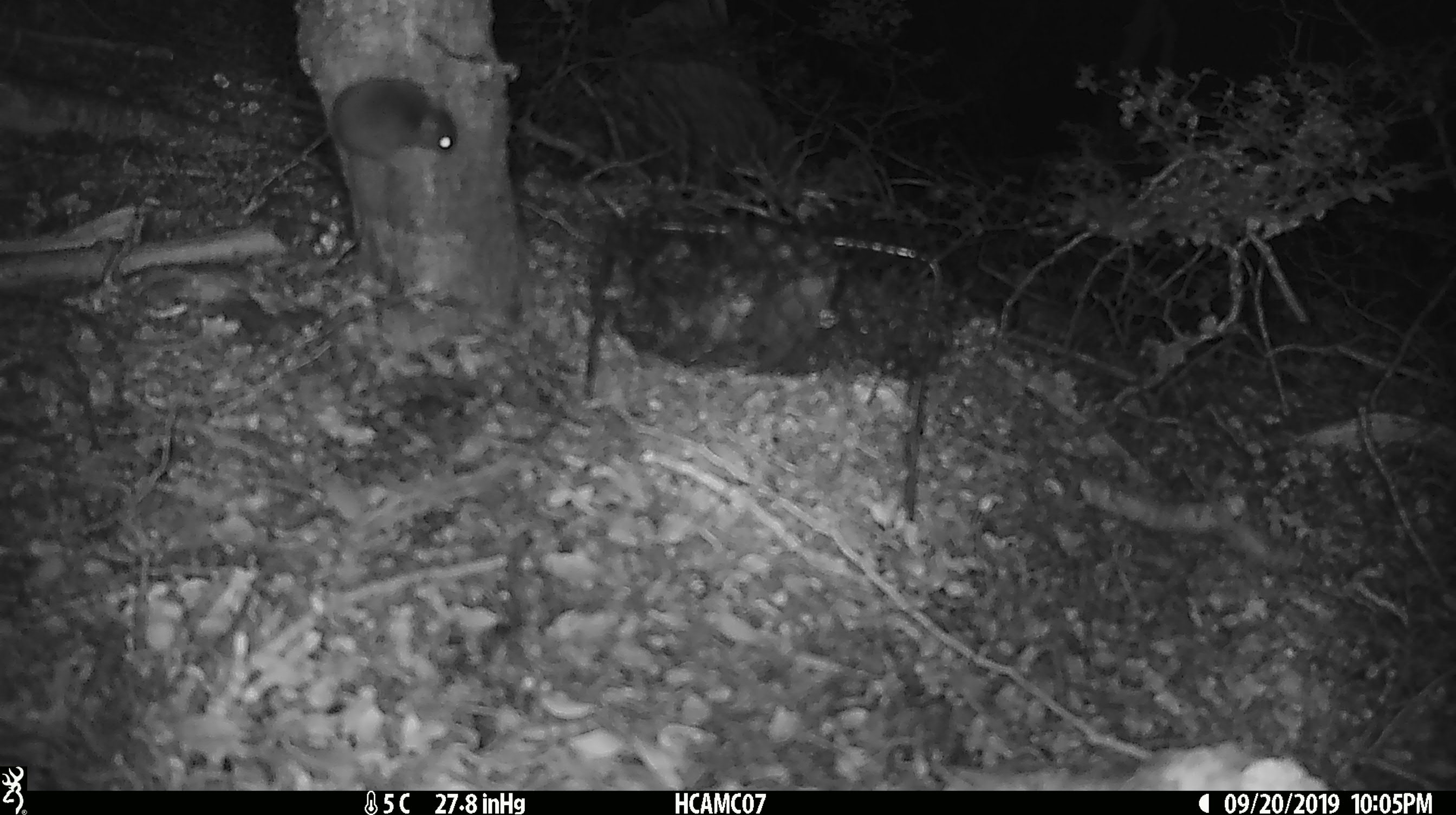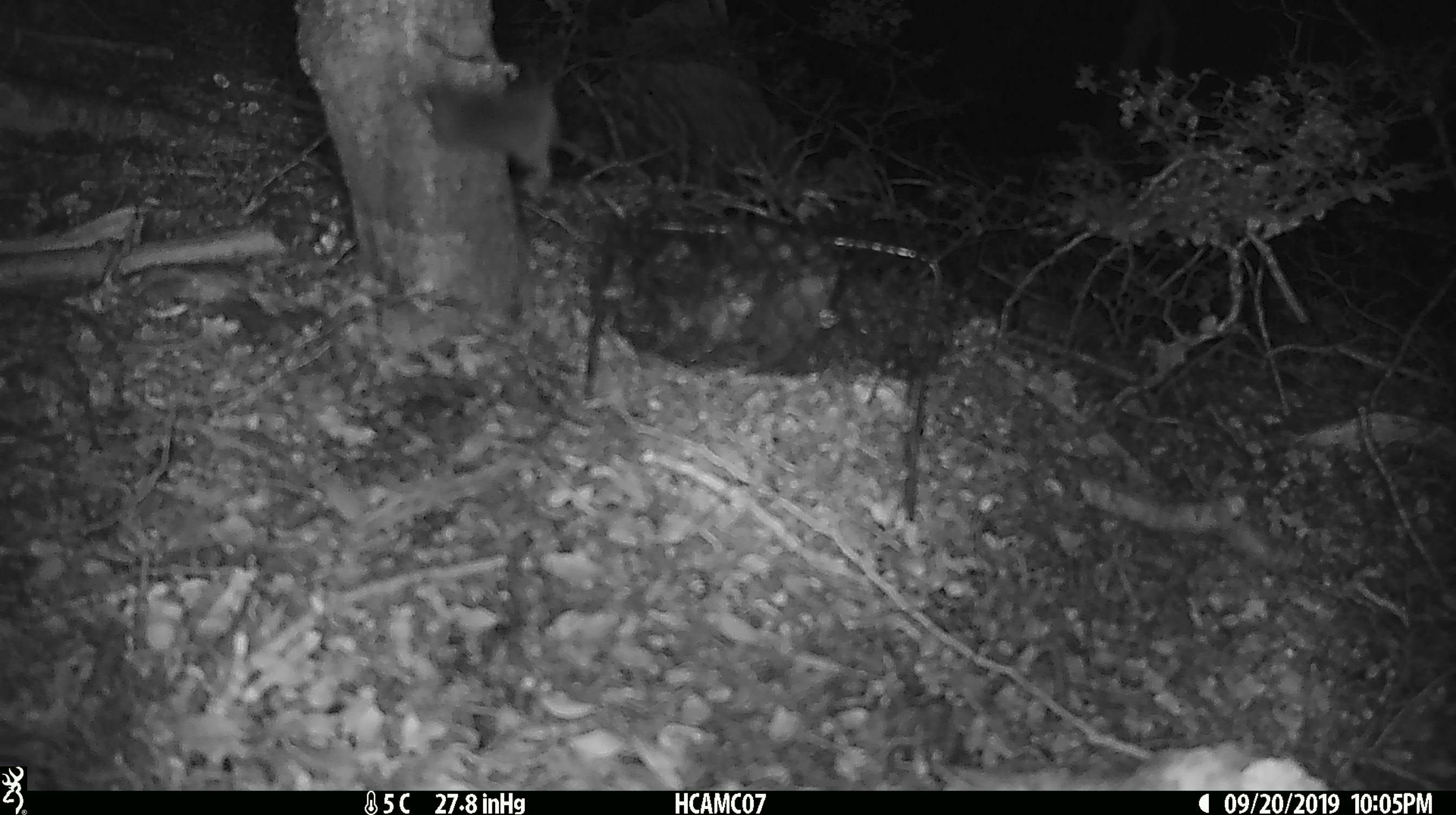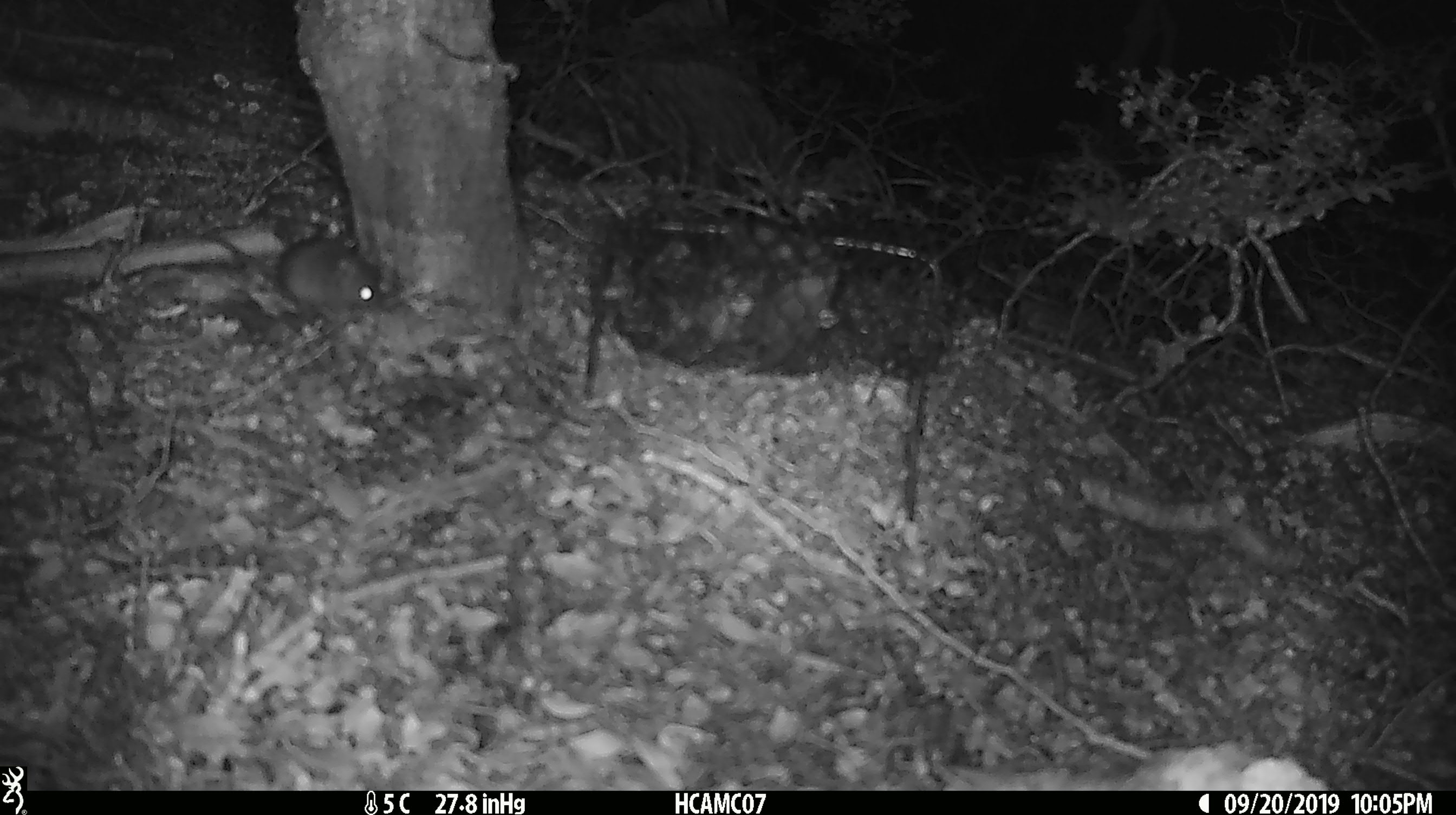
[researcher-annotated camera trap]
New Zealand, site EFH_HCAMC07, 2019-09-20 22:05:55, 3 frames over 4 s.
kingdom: Animalia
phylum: Chordata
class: Mammalia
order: Rodentia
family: Muridae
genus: Mus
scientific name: Mus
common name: mouse